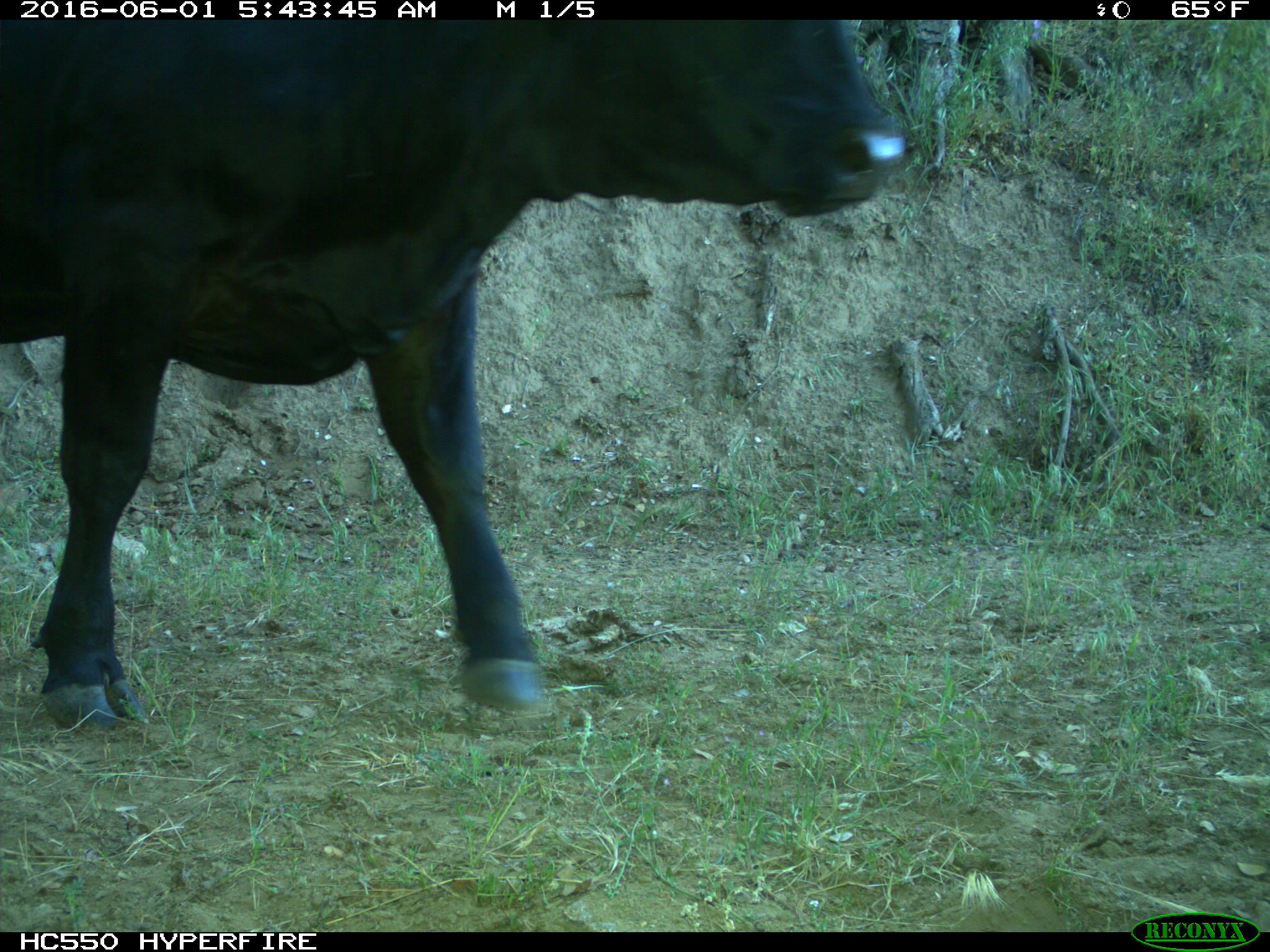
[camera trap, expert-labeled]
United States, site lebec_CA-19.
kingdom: Animalia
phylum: Chordata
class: Mammalia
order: Artiodactyla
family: Bovidae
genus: Bos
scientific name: Bos taurus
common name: domestic cow